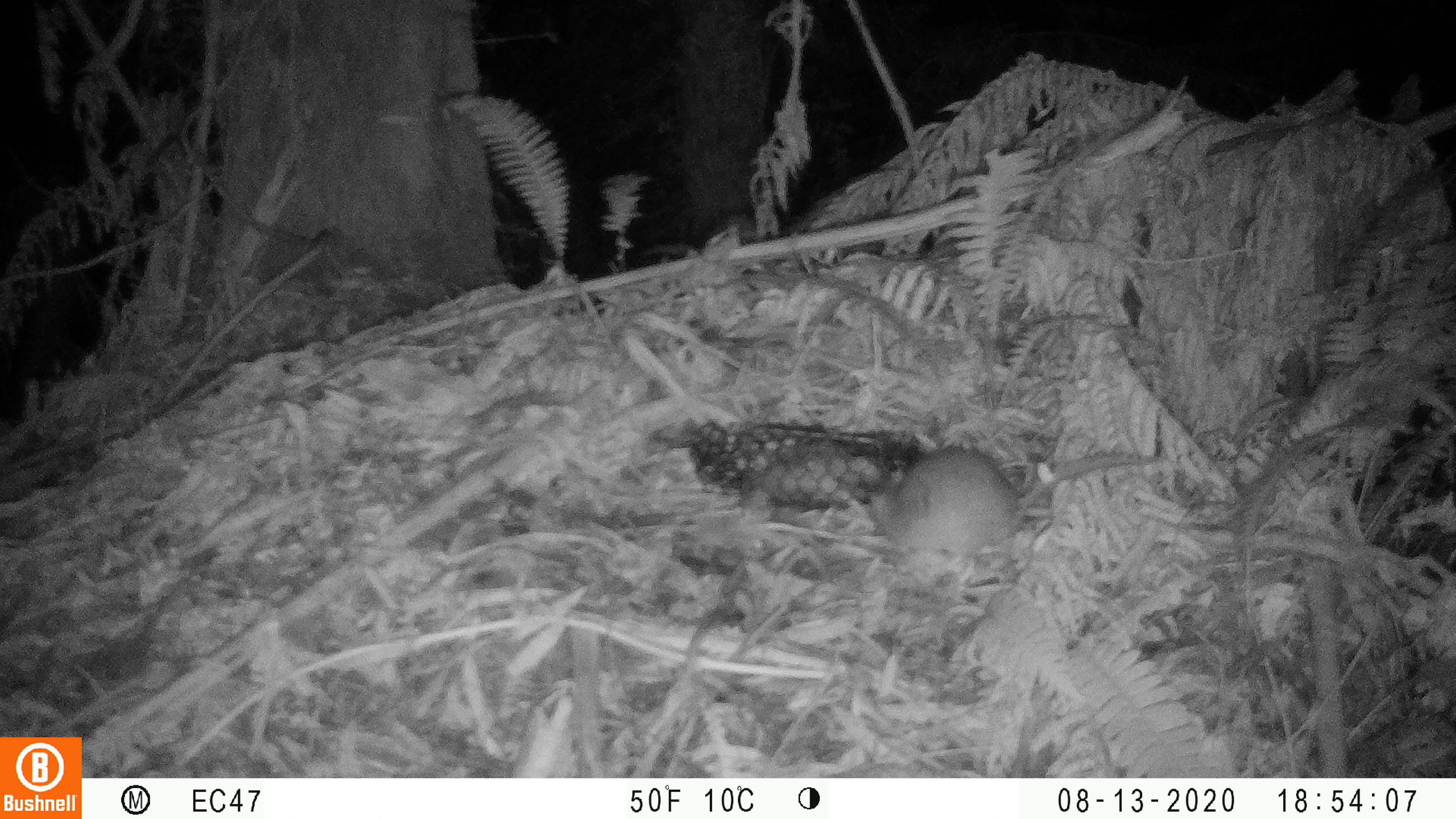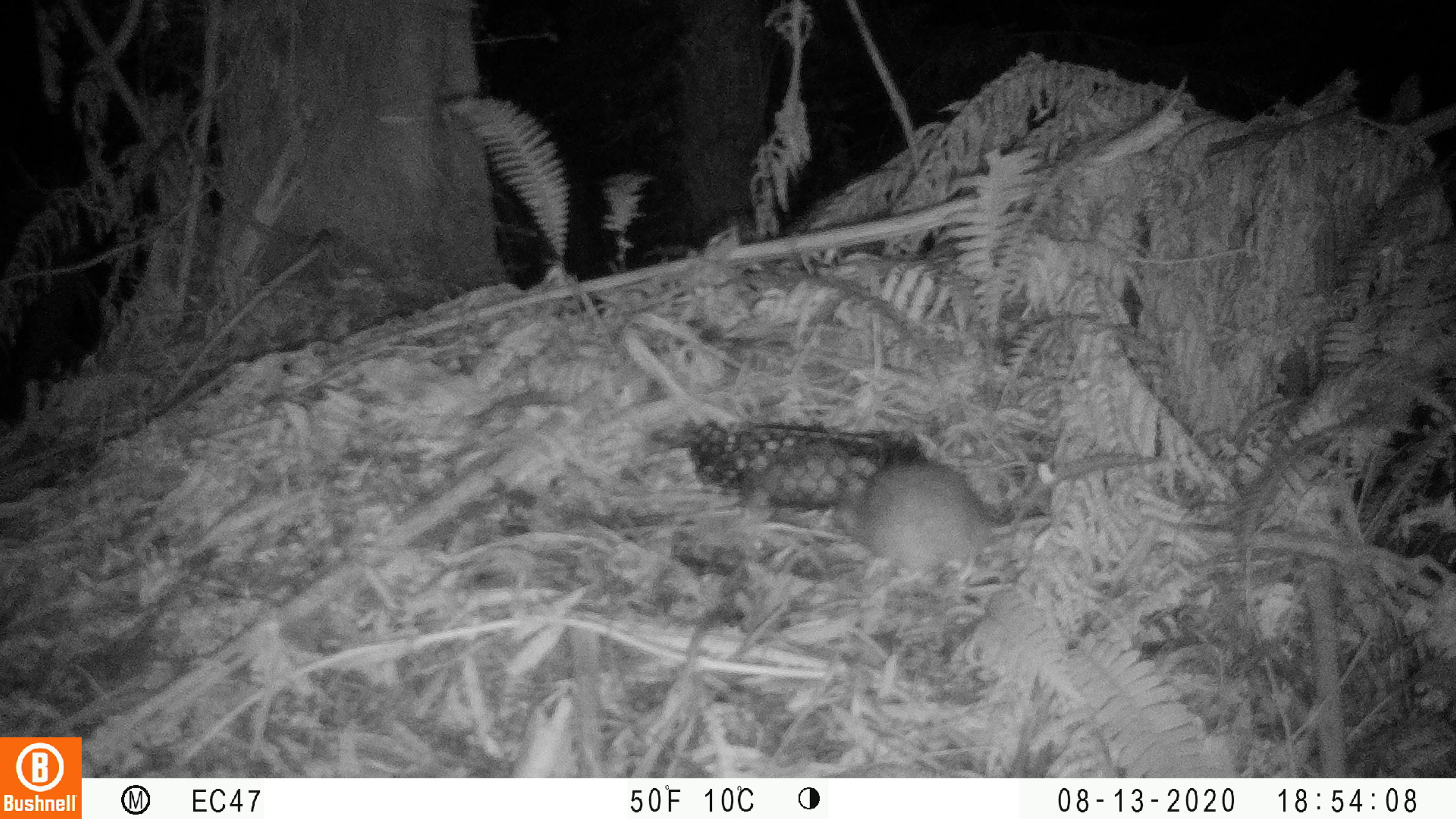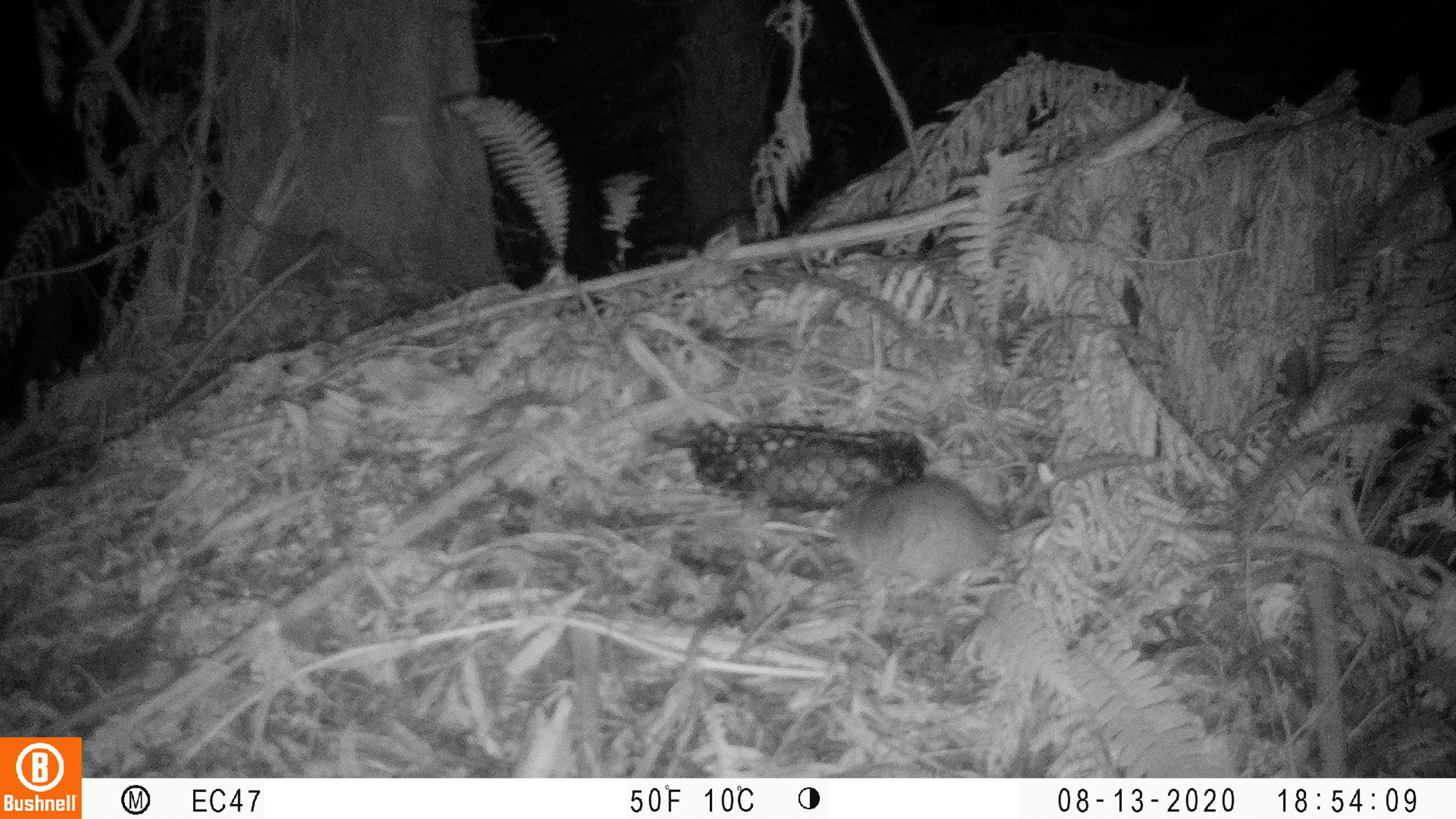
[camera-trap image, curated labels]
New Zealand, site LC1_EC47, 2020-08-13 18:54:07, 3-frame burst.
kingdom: Animalia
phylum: Chordata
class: Mammalia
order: Rodentia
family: Muridae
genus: Rattus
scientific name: Rattus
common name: rat